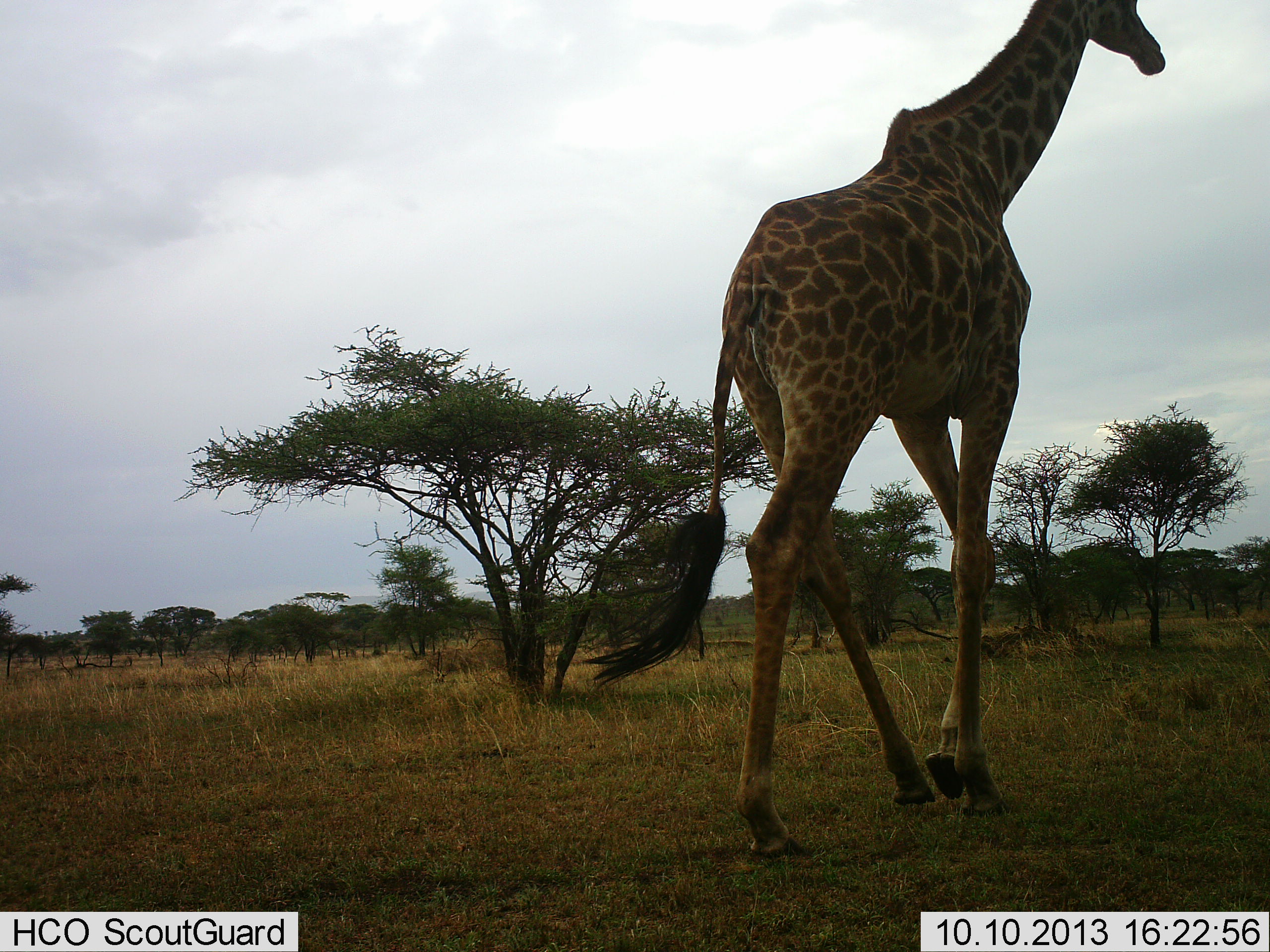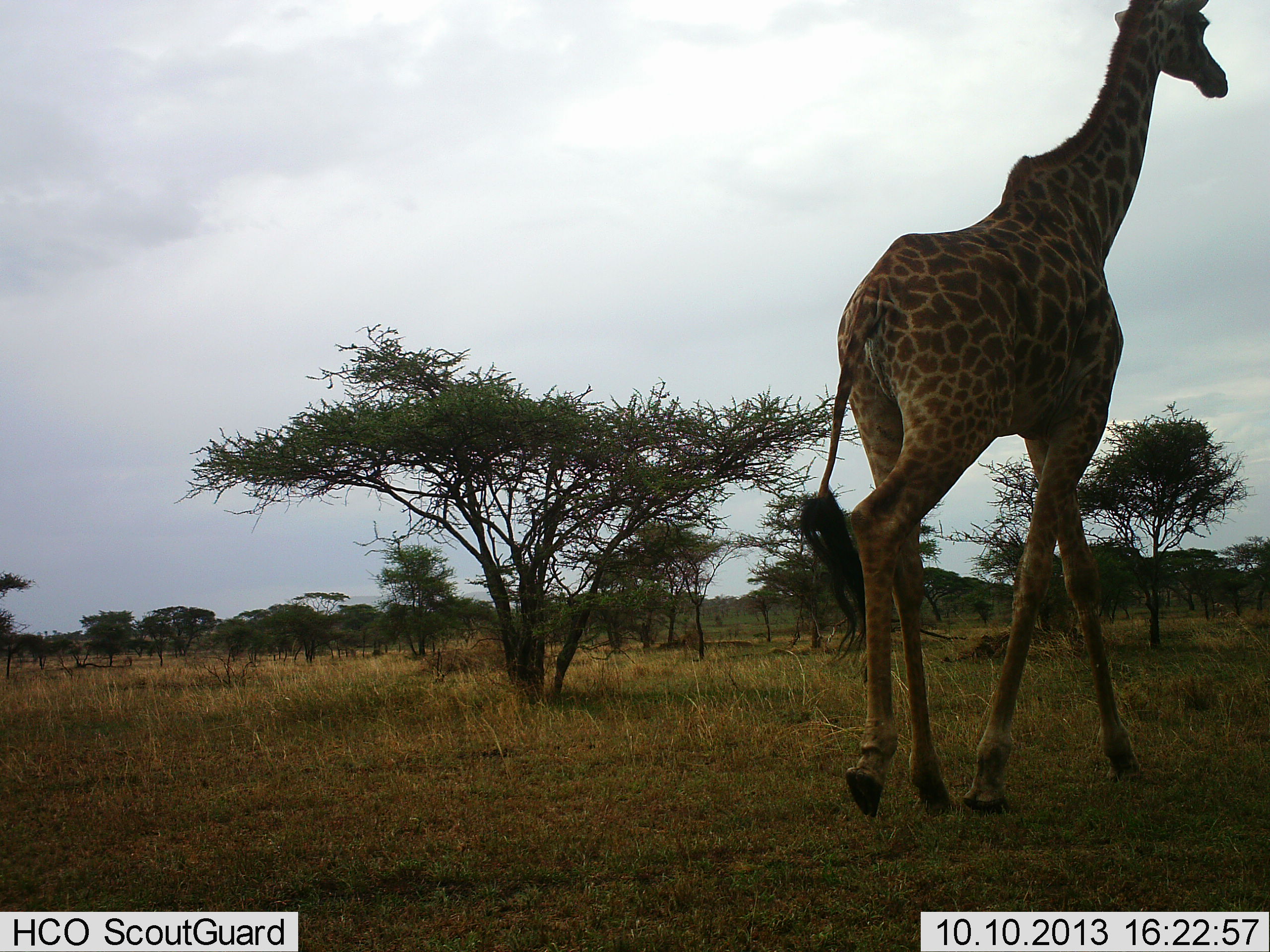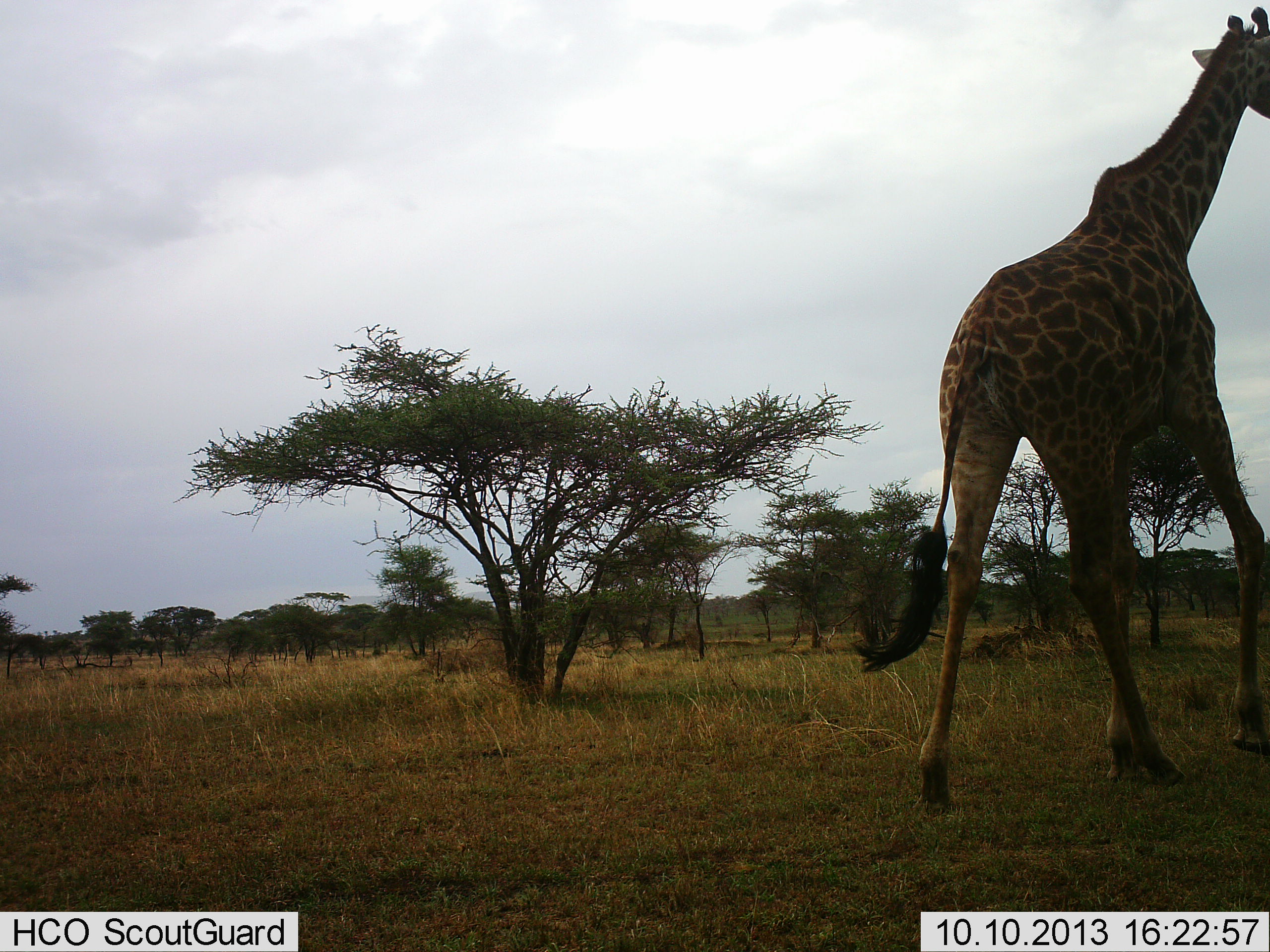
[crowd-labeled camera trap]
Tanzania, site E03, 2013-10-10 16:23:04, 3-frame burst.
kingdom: Animalia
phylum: Chordata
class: Mammalia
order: Artiodactyla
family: Giraffidae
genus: Giraffa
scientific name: Giraffa camelopardalis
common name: giraffe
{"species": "giraffe (Giraffa camelopardalis)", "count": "1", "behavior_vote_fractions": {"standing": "10%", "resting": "0%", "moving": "90%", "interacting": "0%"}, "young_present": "0%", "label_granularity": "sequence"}